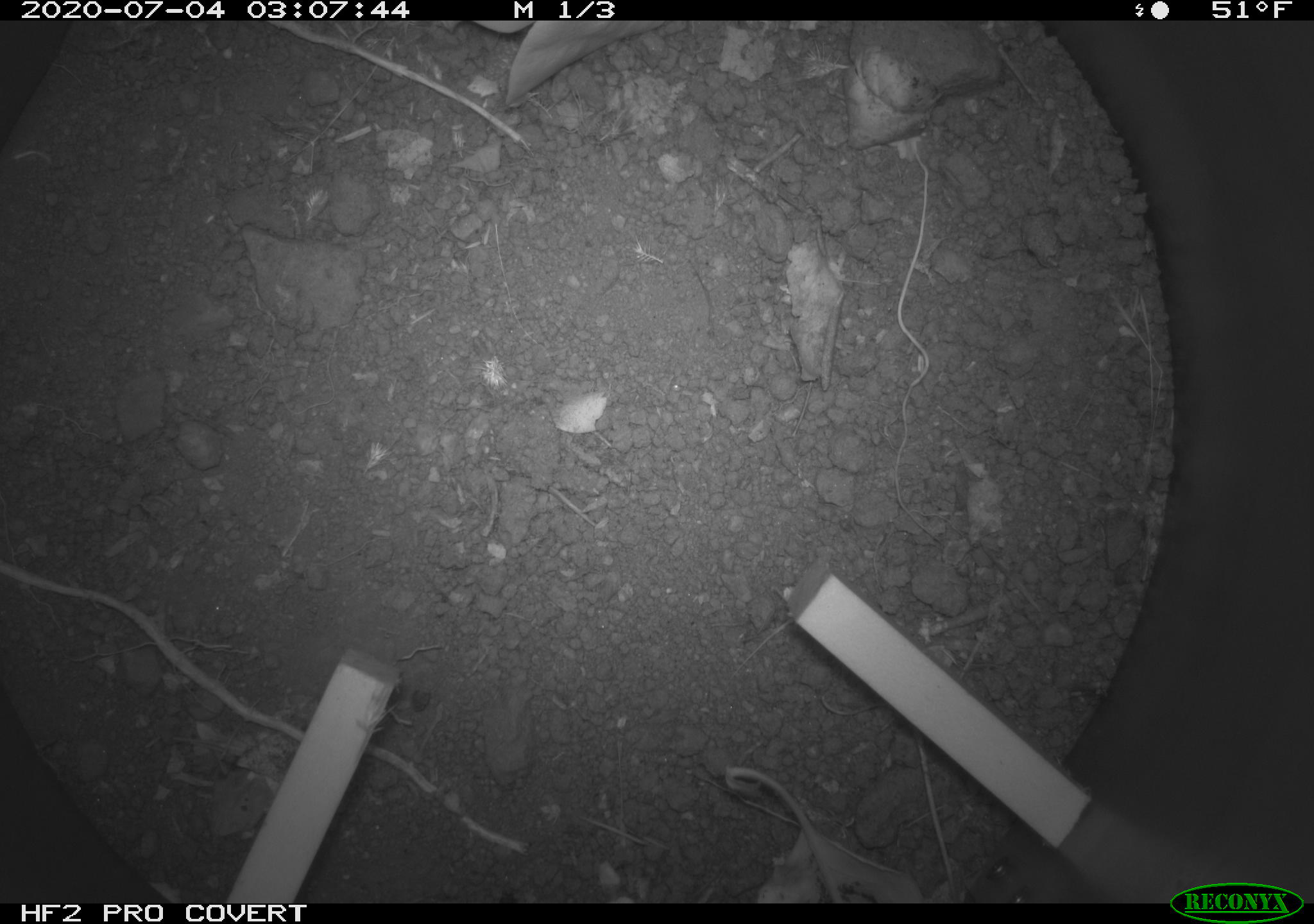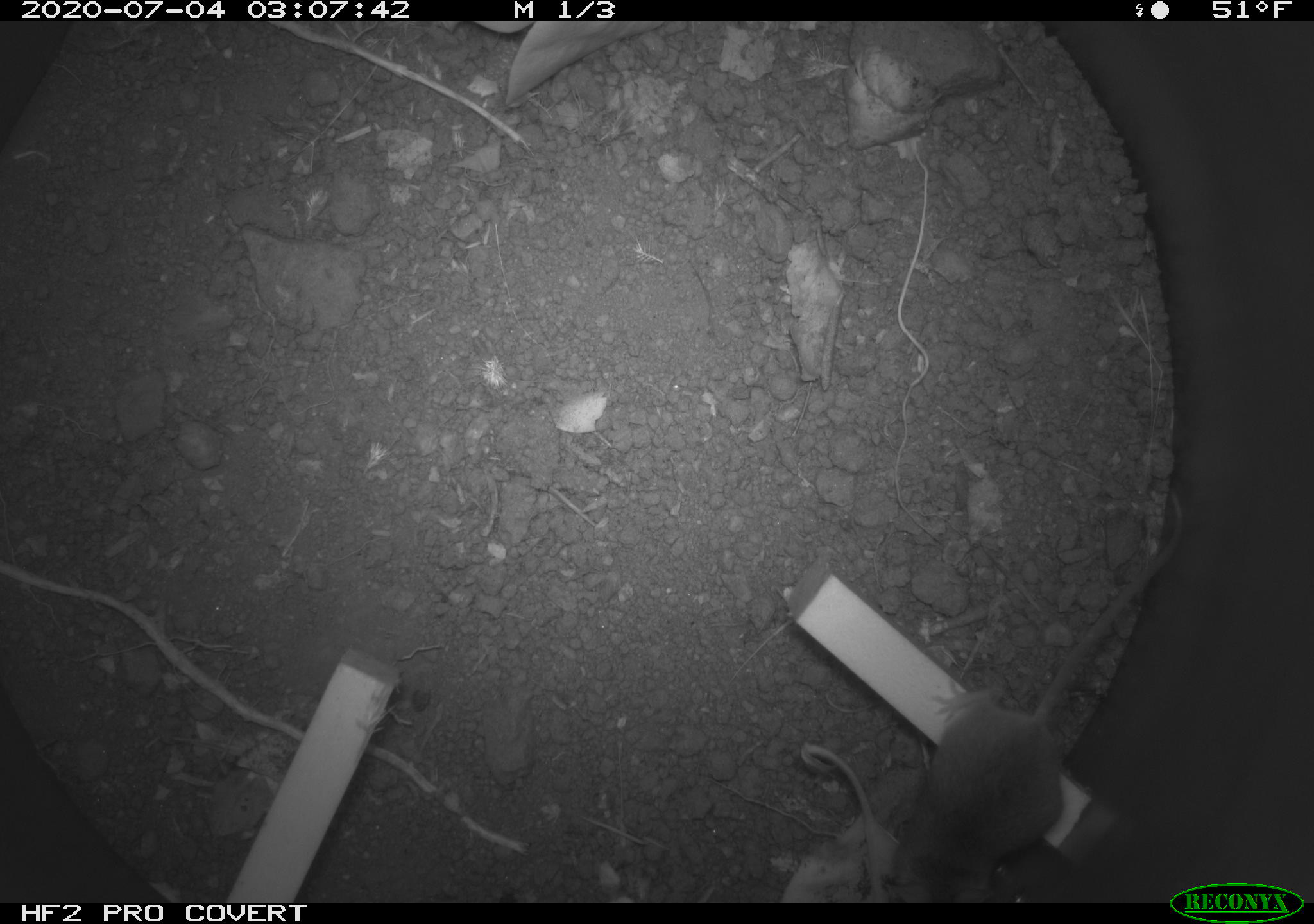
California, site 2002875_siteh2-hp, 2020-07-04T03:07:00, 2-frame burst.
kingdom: Animalia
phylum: Chordata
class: Mammalia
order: Rodentia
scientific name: Rodentia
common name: rodent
Rodent (Rodentia).